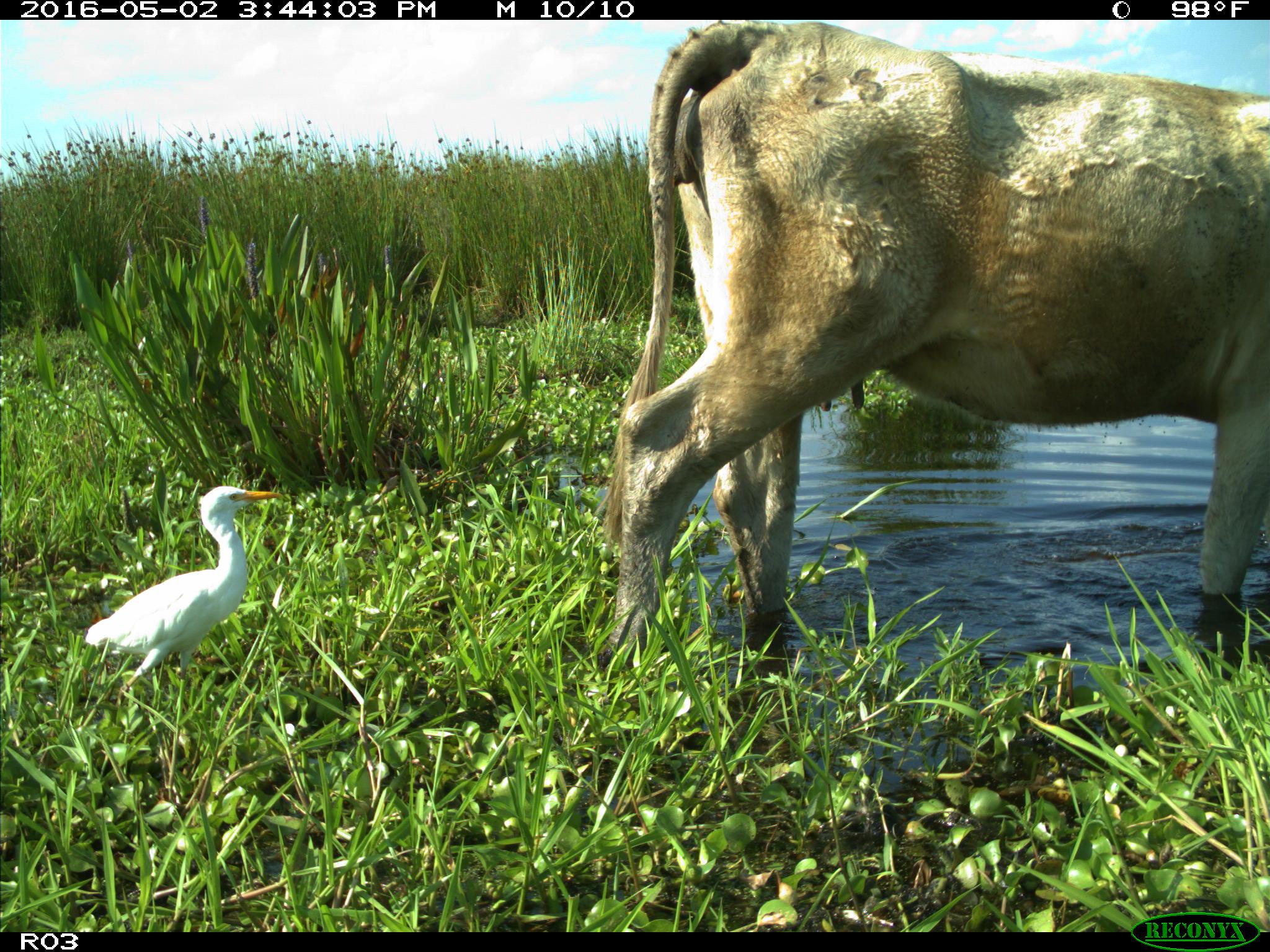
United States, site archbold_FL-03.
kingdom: Animalia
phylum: Chordata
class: Mammalia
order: Artiodactyla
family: Bovidae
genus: Bos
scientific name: Bos taurus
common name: domestic cow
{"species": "Bos taurus (domestic cow)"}